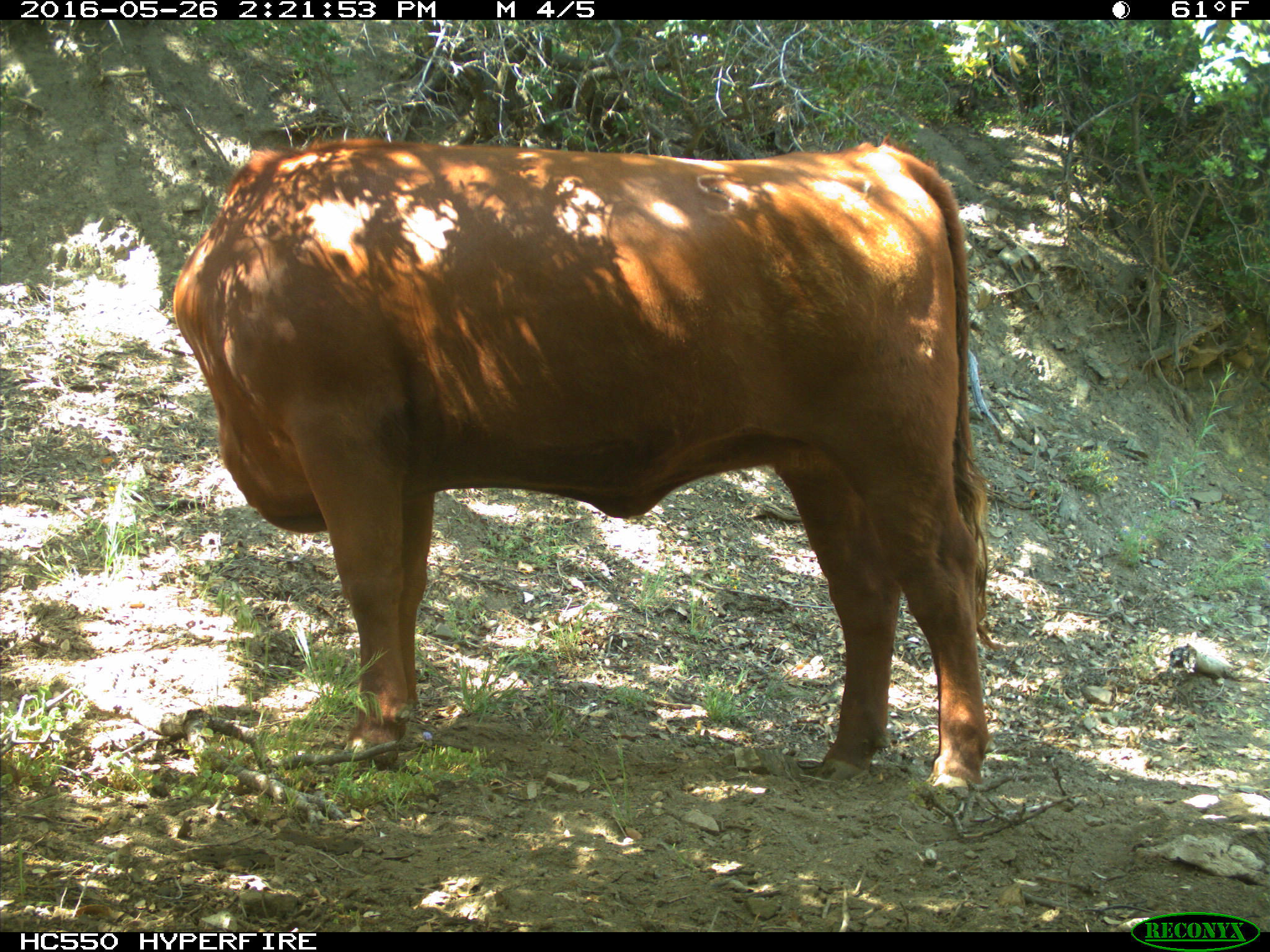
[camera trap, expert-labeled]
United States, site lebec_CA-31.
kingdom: Animalia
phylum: Chordata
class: Mammalia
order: Artiodactyla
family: Bovidae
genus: Bos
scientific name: Bos taurus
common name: domestic cow